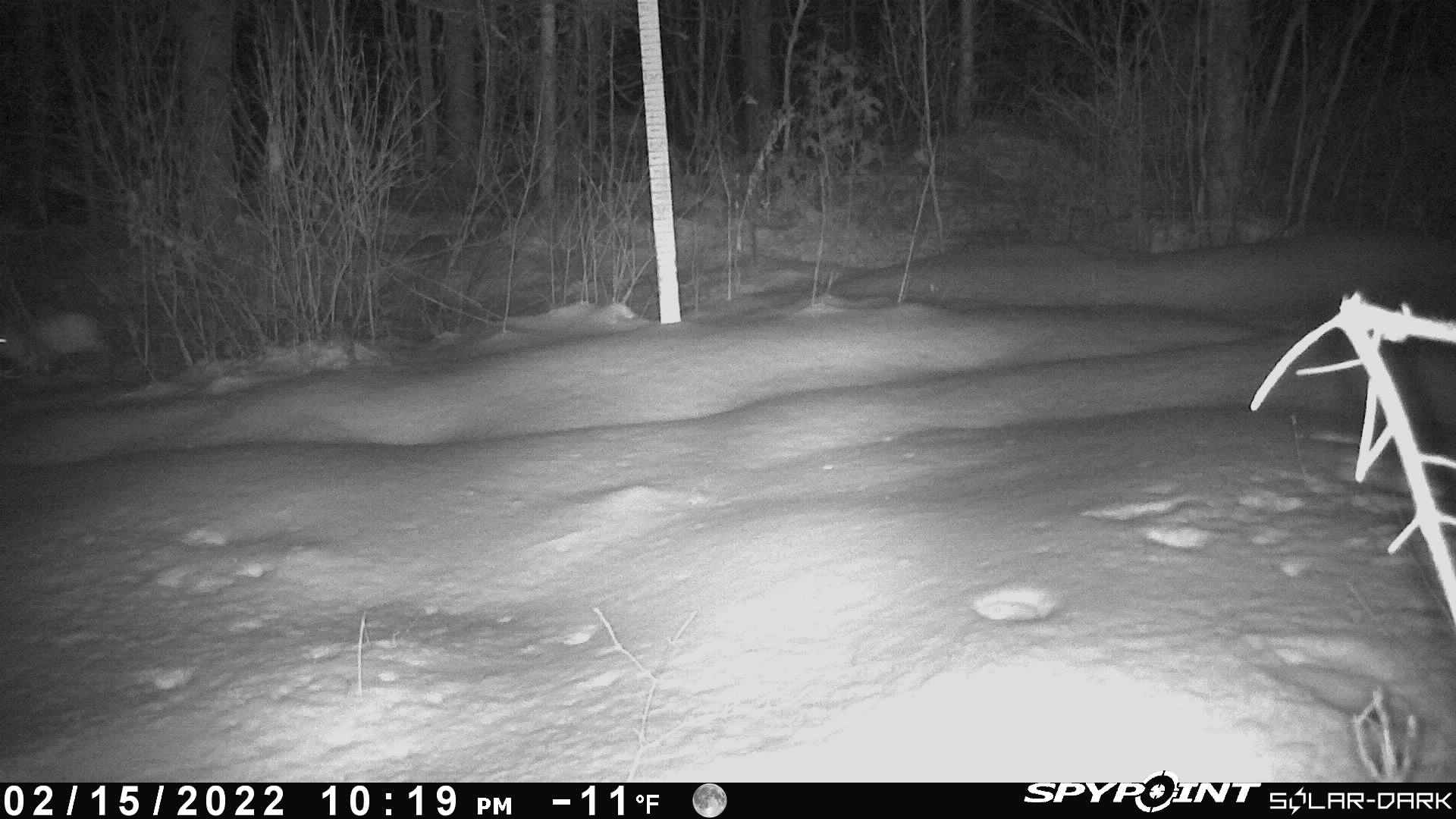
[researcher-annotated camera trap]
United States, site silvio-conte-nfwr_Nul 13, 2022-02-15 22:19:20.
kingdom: Animalia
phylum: Chordata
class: Mammalia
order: Lagomorpha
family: Leporidae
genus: Lepus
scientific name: Lepus americanus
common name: snowshoe hare